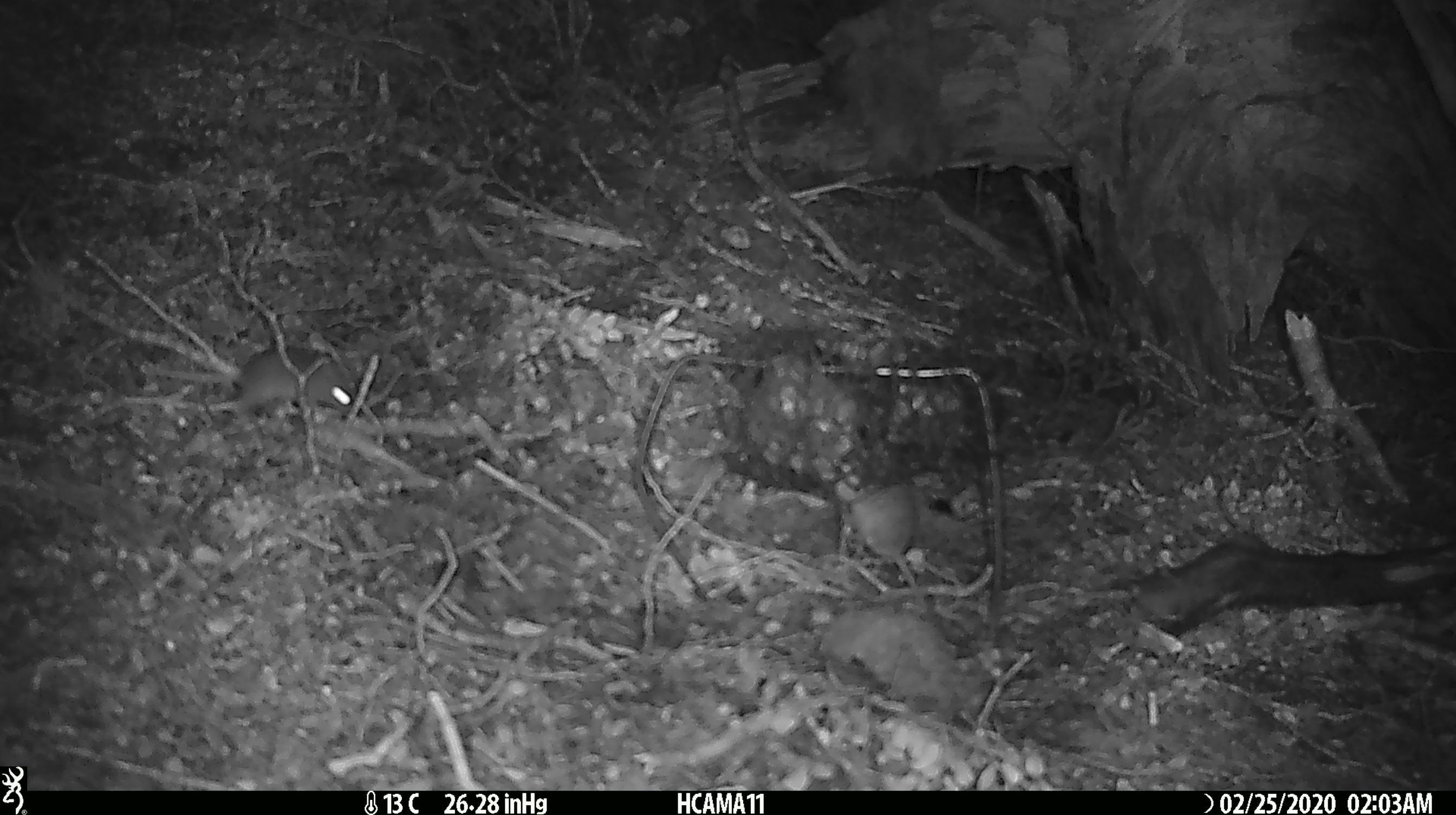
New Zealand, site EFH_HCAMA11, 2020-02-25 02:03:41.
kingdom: Animalia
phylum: Chordata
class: Mammalia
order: Rodentia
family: Muridae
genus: Mus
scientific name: Mus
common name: mouse